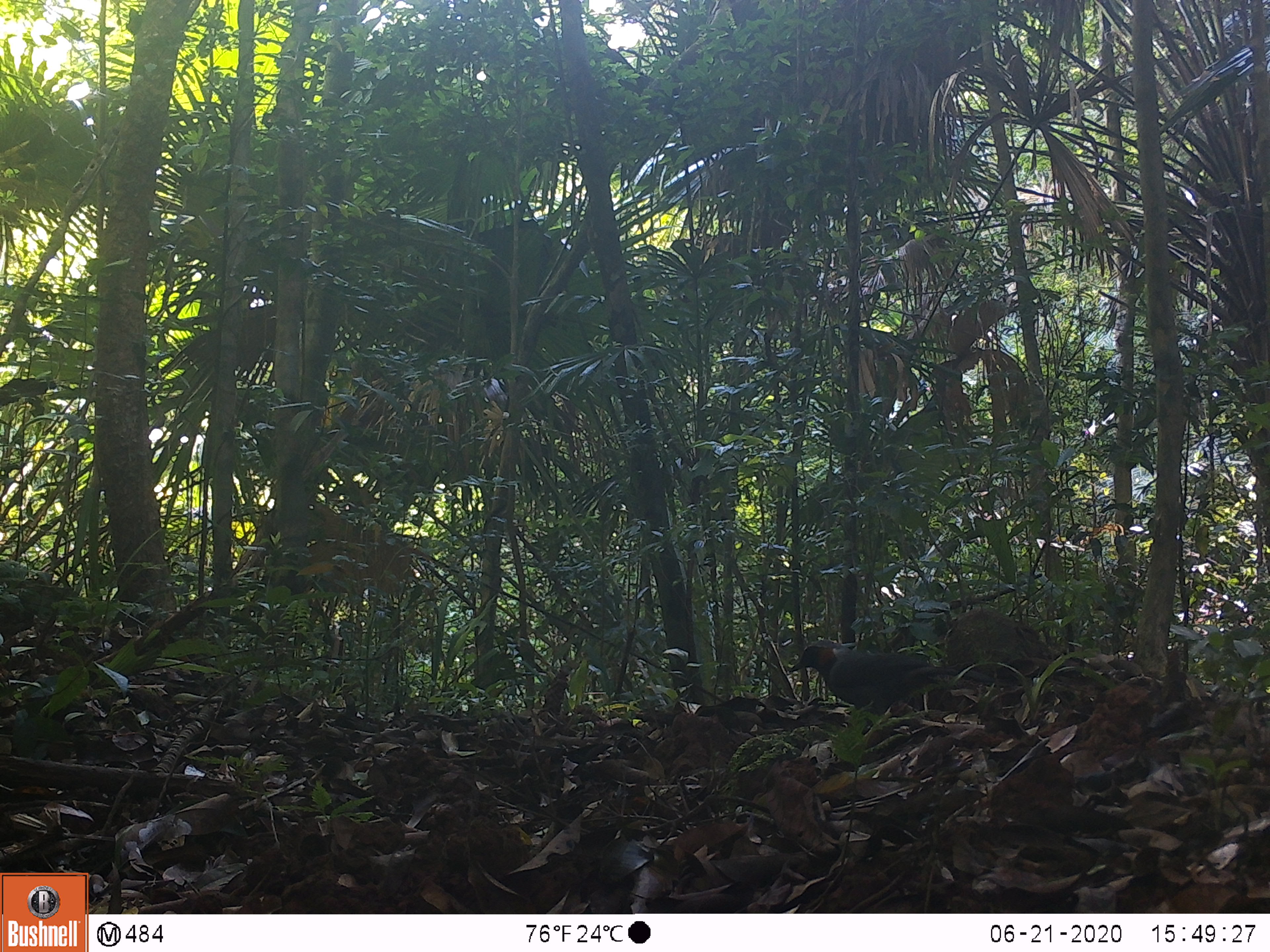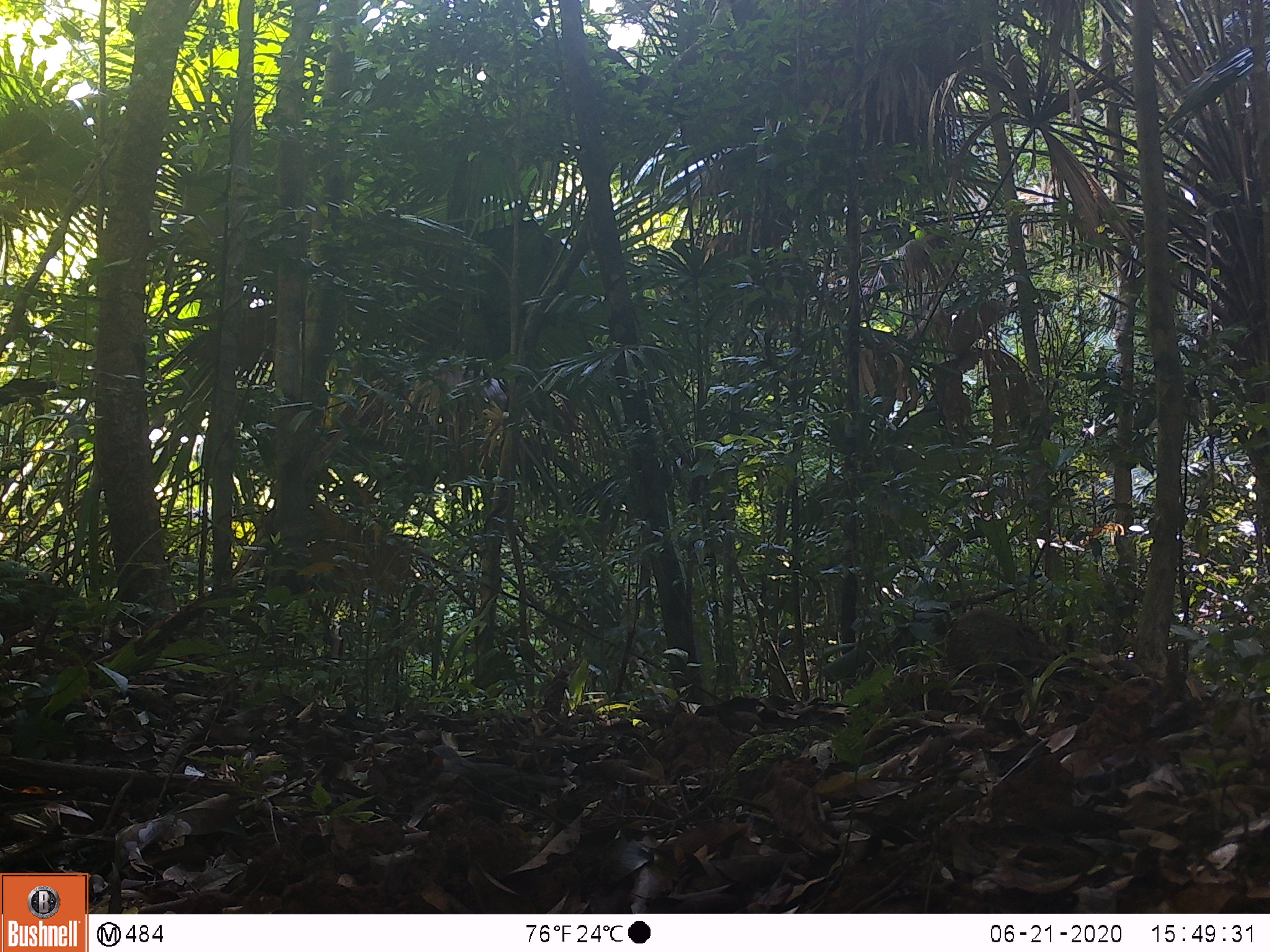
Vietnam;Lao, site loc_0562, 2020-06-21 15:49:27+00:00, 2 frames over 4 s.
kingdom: Animalia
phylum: Chordata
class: Mammalia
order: Rodentia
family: Muridae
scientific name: Muridae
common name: old-world mice and rats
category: unidentified murid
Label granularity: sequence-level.